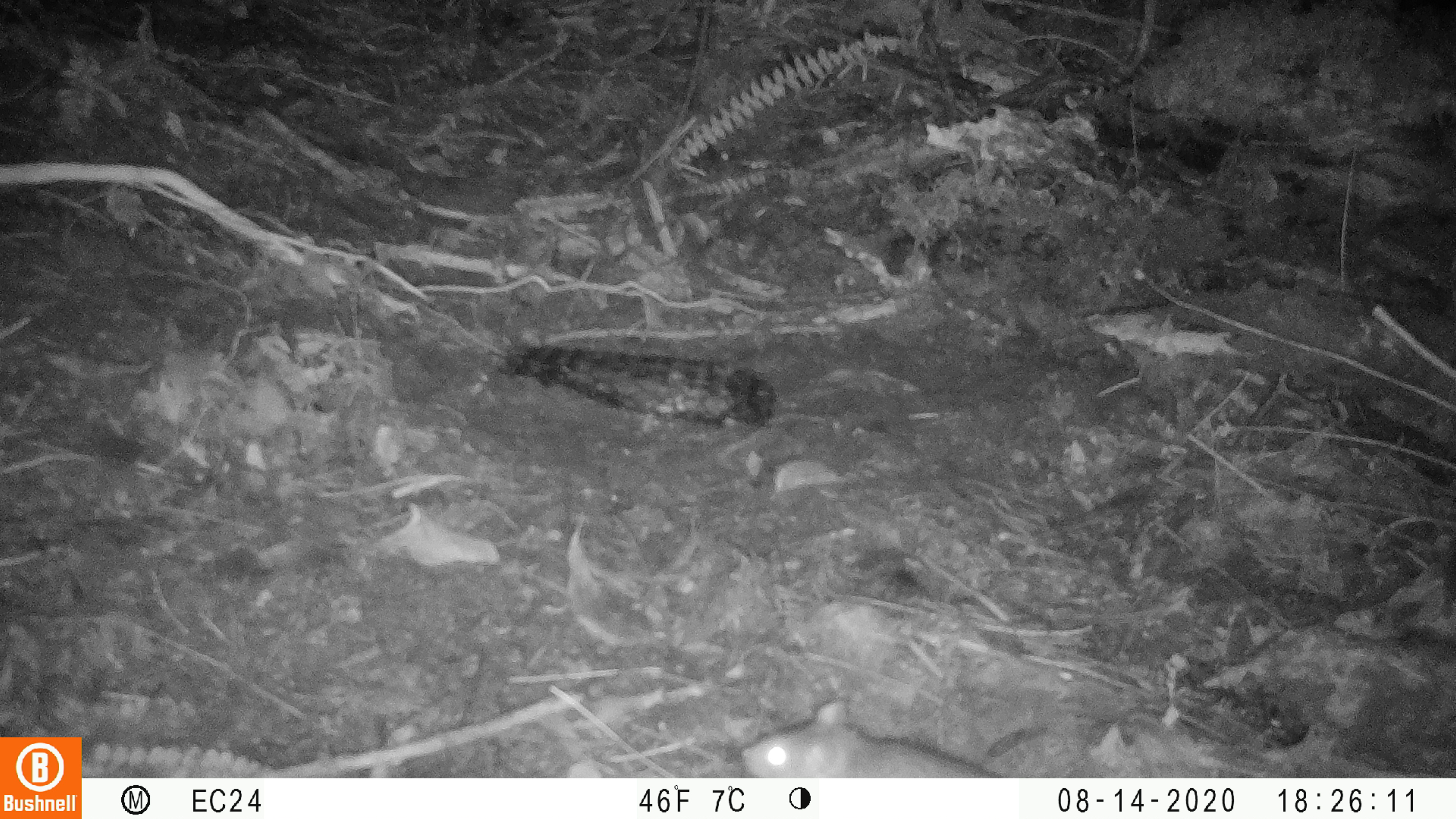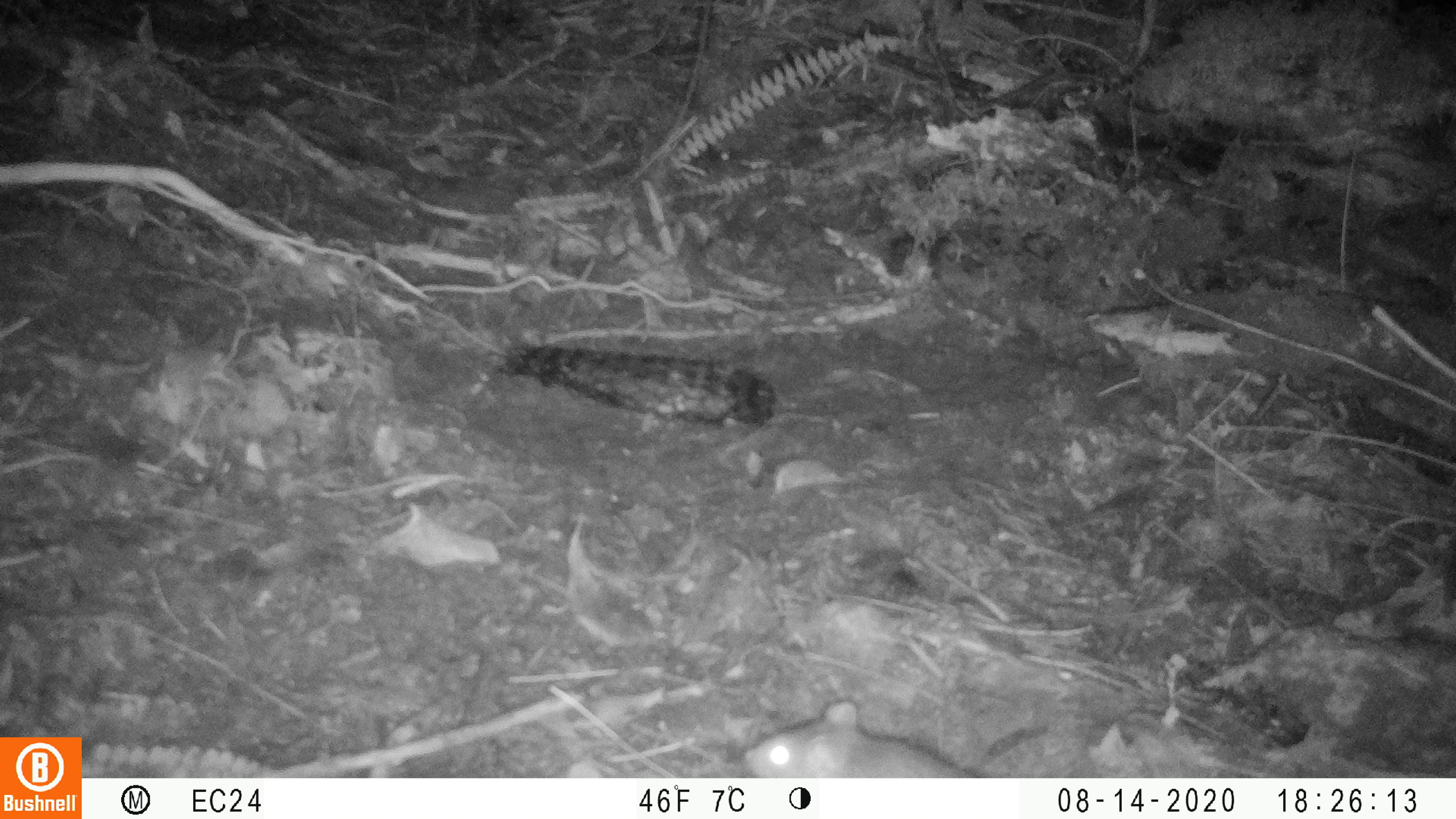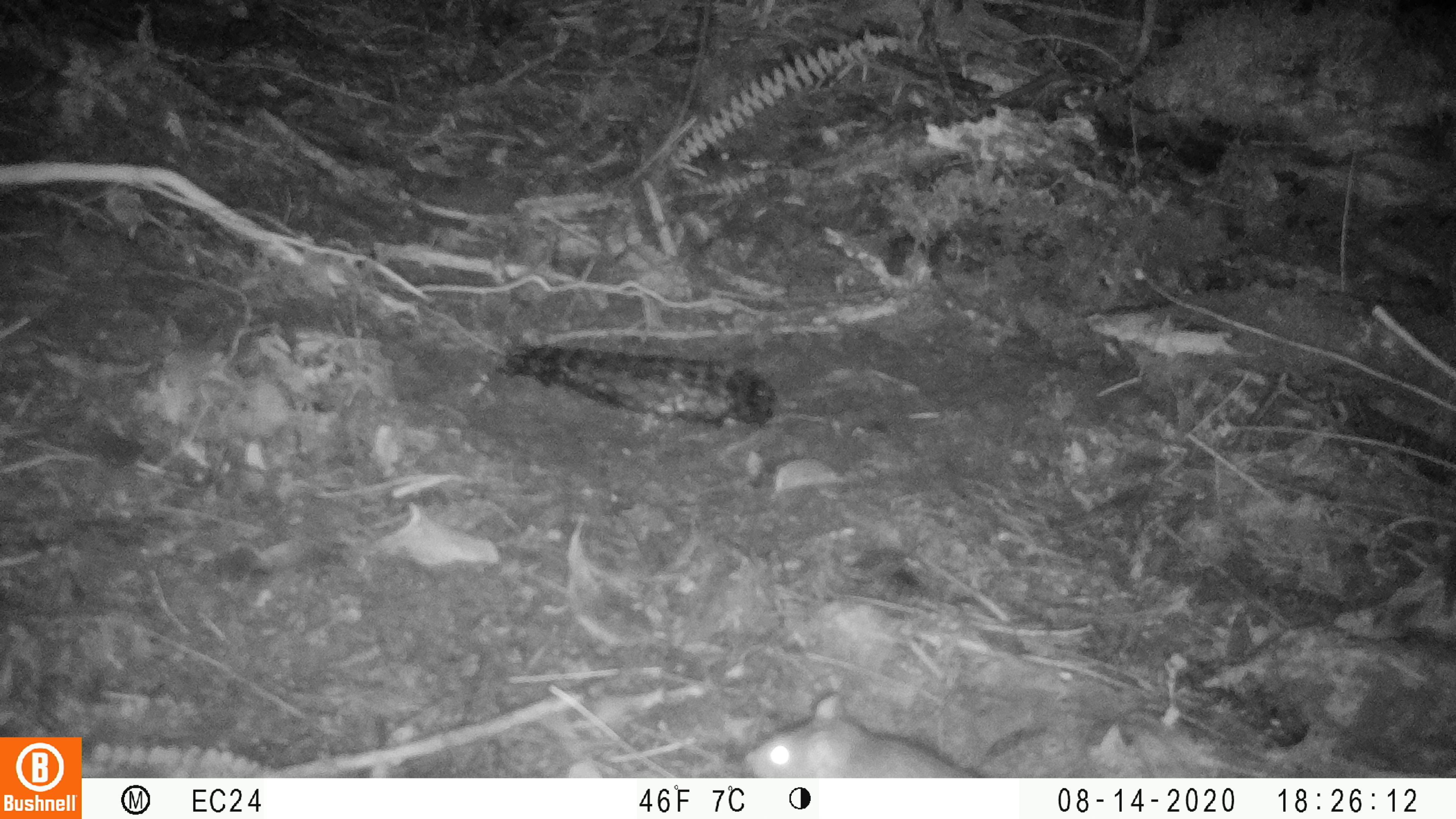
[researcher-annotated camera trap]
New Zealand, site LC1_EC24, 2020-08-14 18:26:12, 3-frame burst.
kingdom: Animalia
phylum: Chordata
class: Mammalia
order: Rodentia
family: Muridae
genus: Rattus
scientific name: Rattus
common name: rat